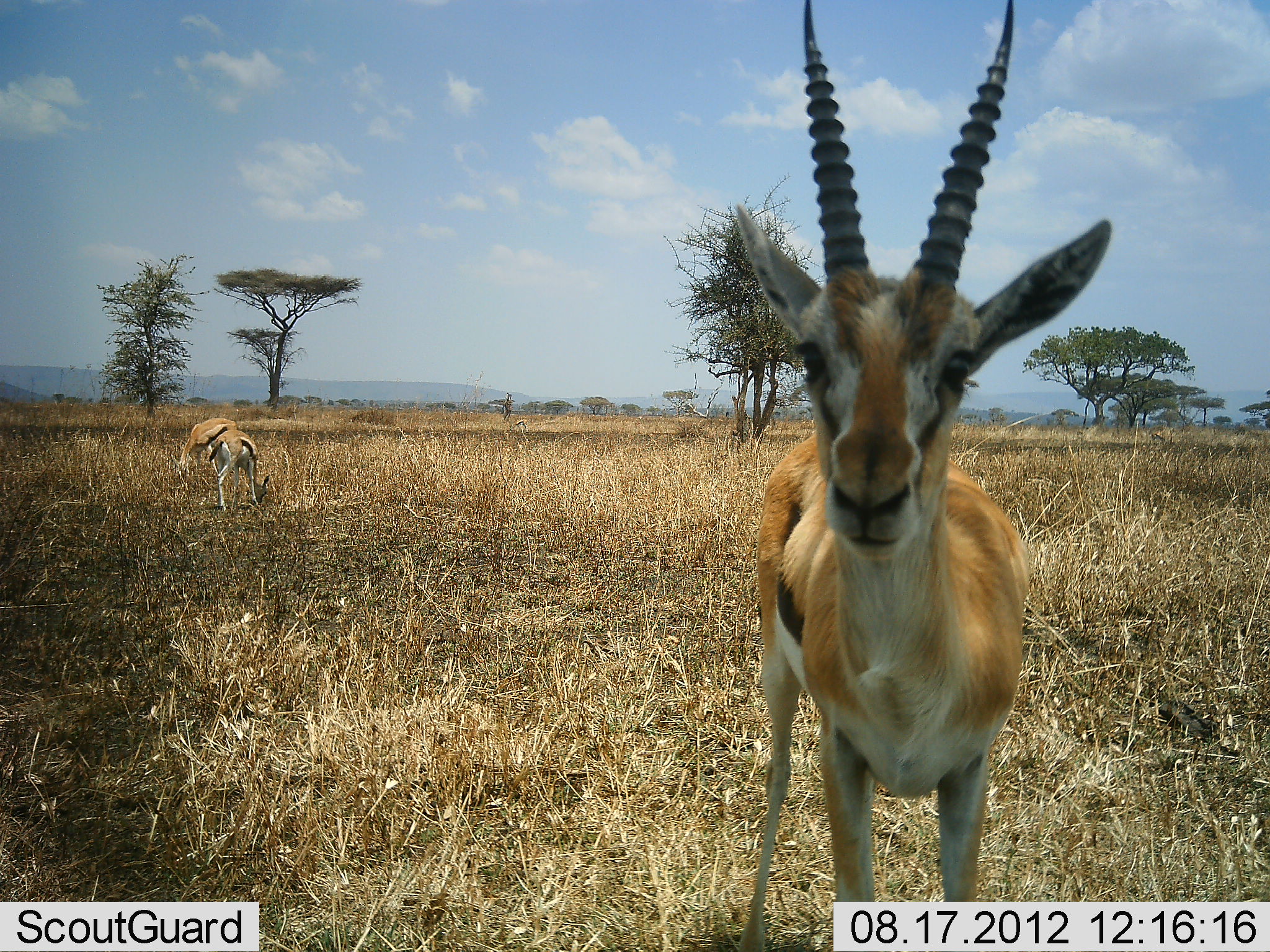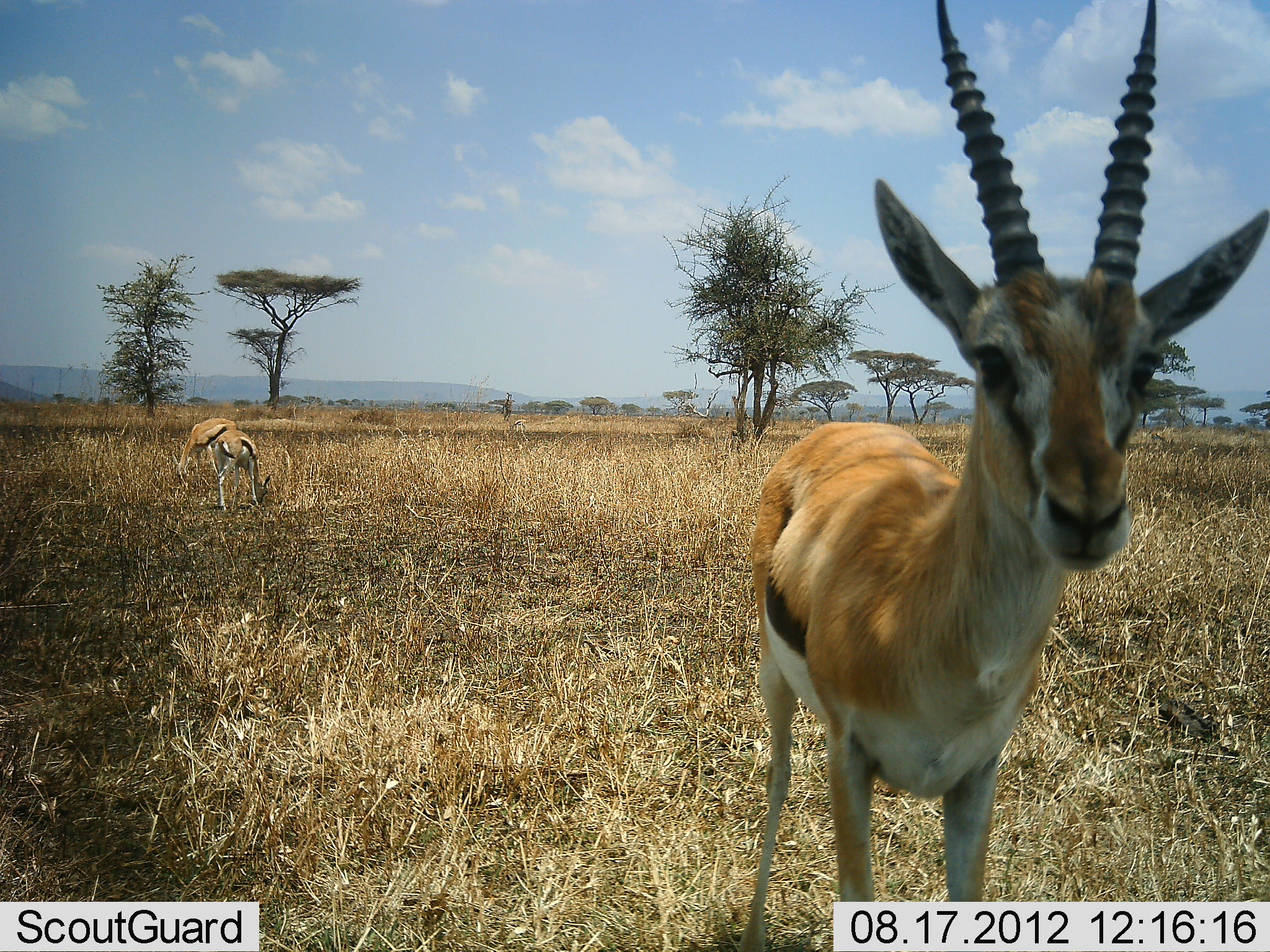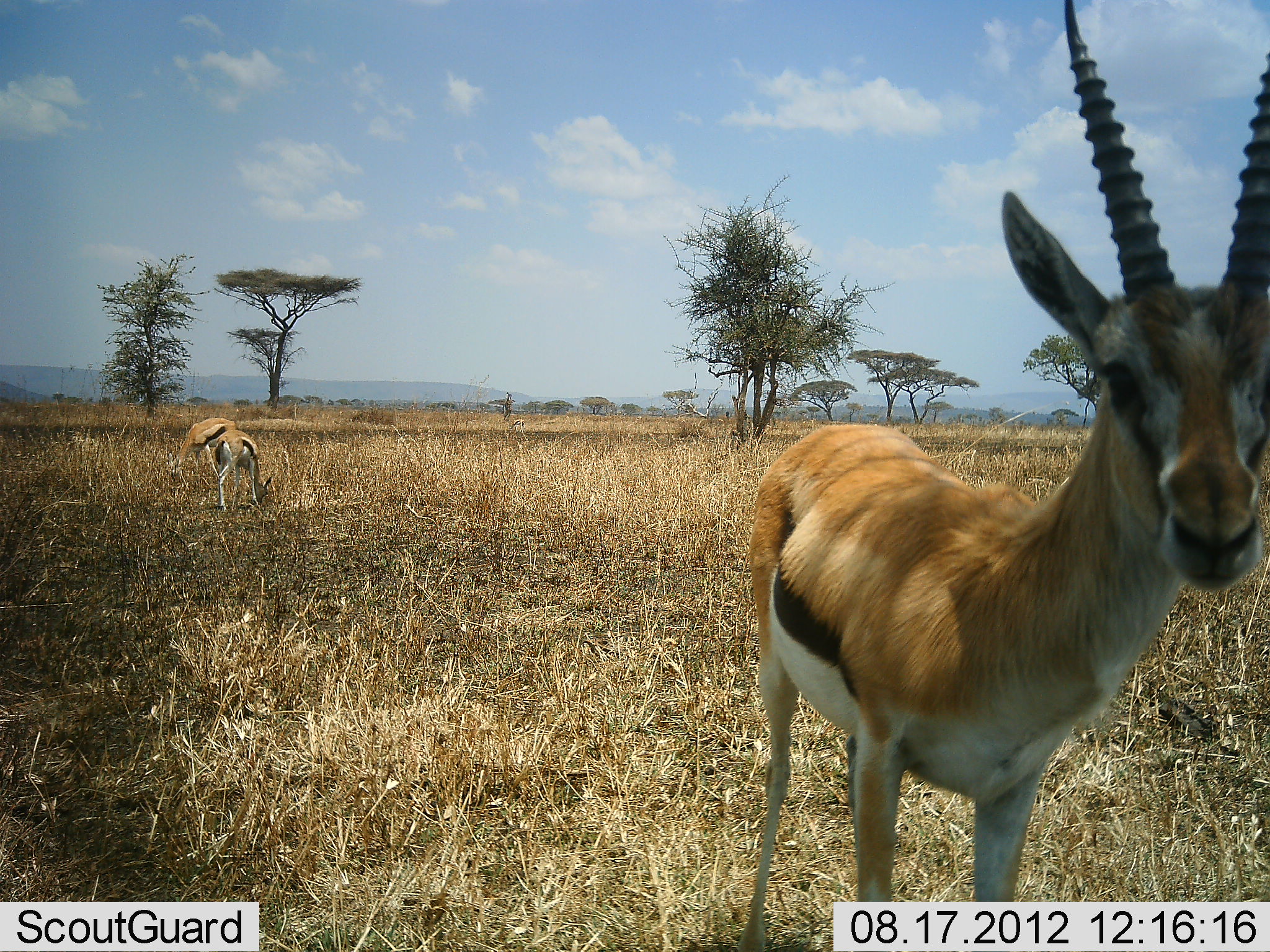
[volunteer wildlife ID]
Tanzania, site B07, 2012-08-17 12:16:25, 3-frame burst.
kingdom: Animalia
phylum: Chordata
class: Mammalia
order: Artiodactyla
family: Bovidae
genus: Eudorcas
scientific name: Eudorcas thomsonii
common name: thomson's gazelle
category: gazellethomsons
Gazellethomsons (thomson's gazelle) (Eudorcas thomsonii), count 3. Behavior (volunteer vote fractions): standing 90%, resting 0%, moving 0%, interacting 10%. Young present (vote fraction): 0%. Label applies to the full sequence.